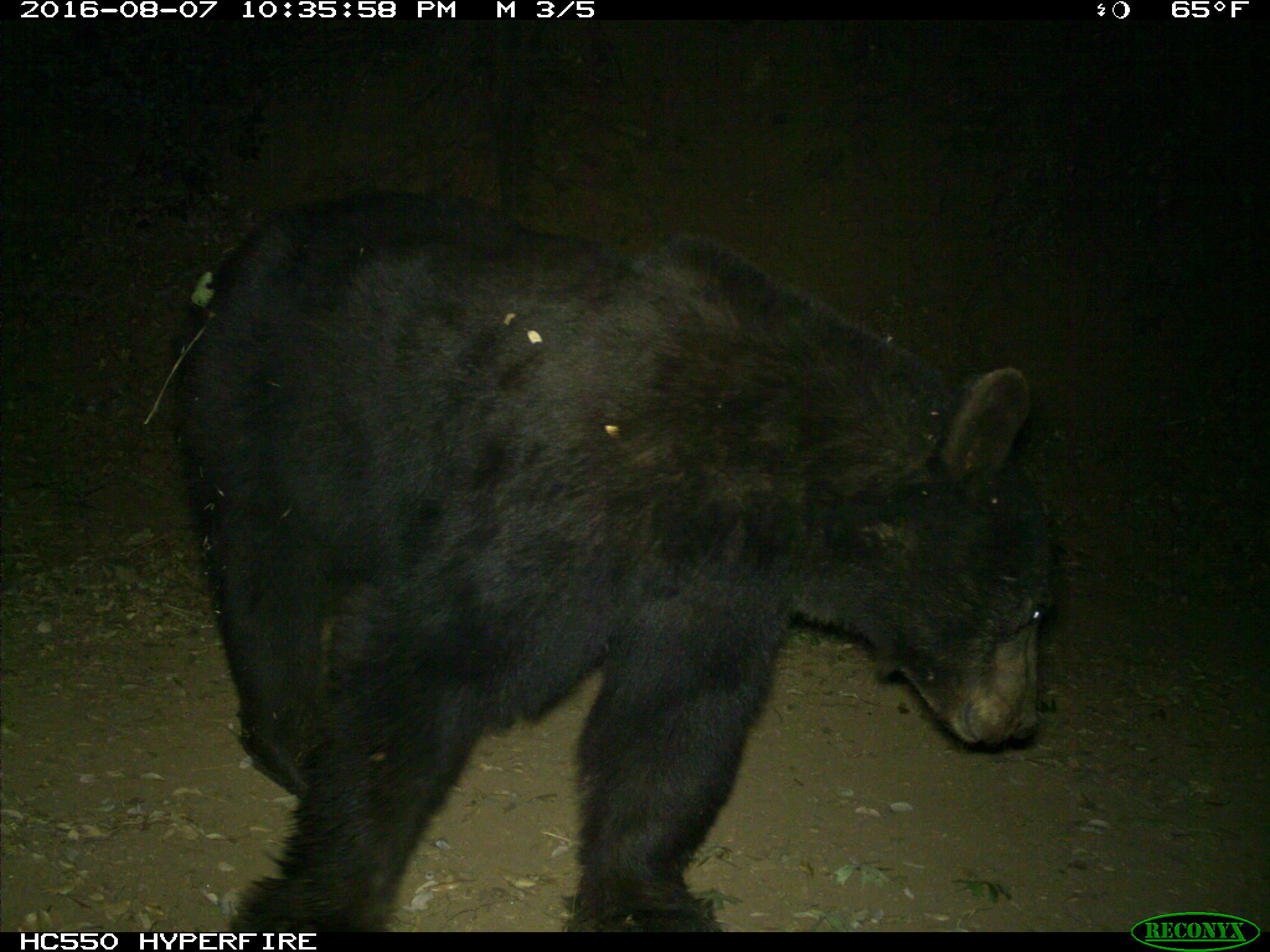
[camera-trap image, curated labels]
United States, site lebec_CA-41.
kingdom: Animalia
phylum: Chordata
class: Mammalia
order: Carnivora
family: Ursidae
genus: Ursus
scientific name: Ursus americanus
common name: american black bear